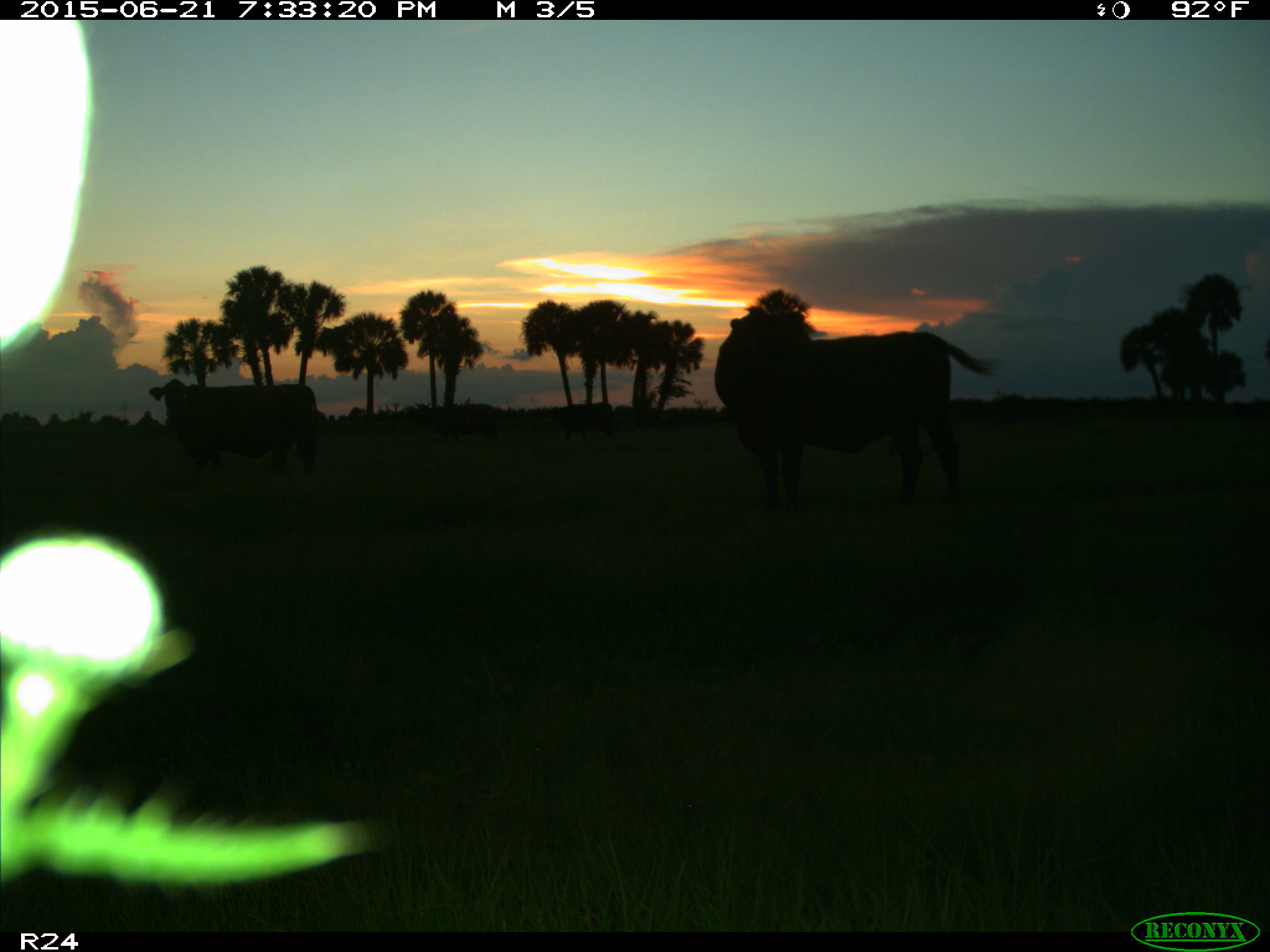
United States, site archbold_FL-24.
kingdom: Animalia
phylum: Chordata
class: Mammalia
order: Artiodactyla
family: Bovidae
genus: Bos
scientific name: Bos taurus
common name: domestic cow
Bos taurus (domestic cow).